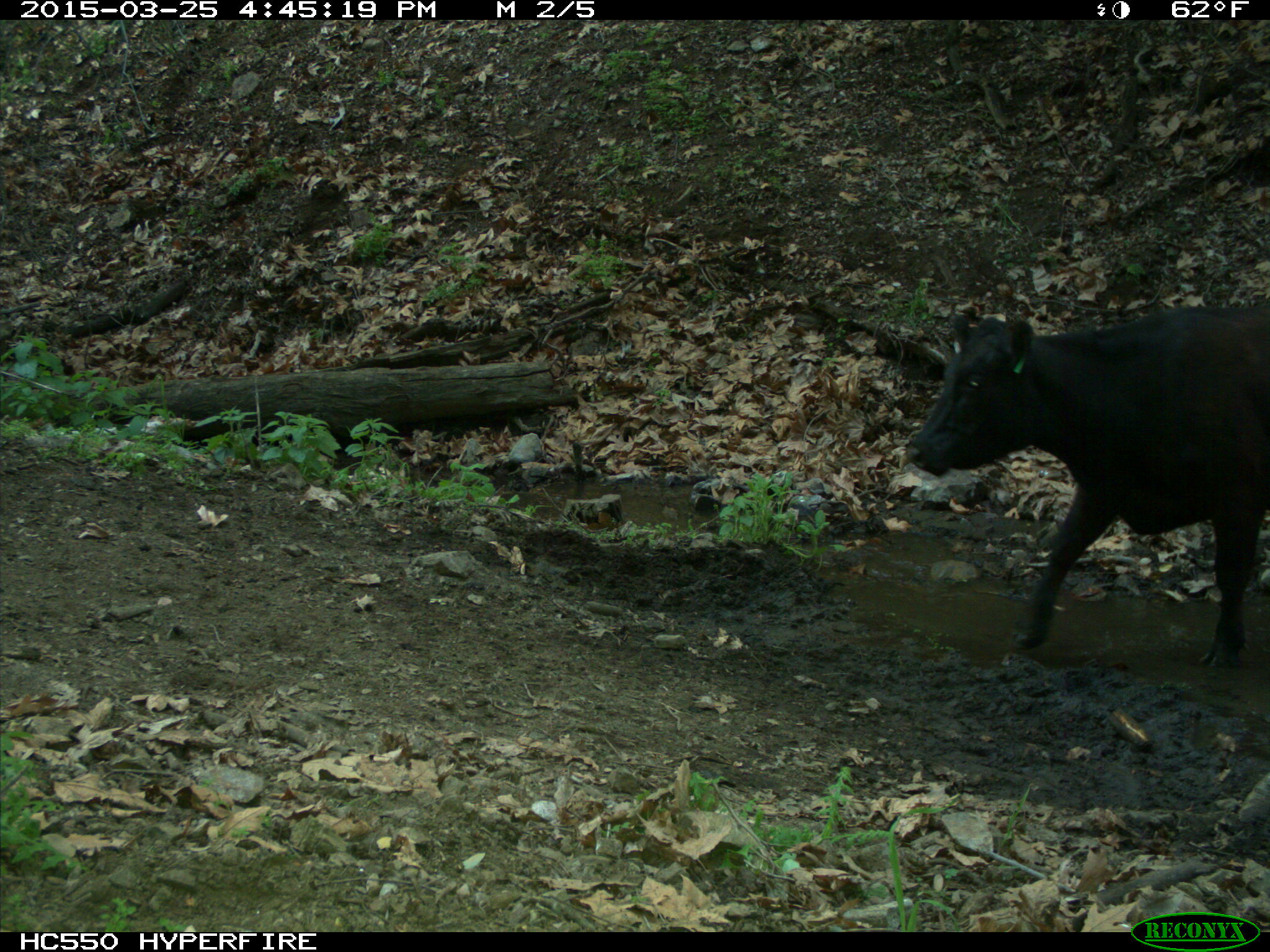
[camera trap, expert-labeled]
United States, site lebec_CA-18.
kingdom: Animalia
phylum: Chordata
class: Mammalia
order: Artiodactyla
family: Bovidae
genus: Bos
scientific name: Bos taurus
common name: domestic cow